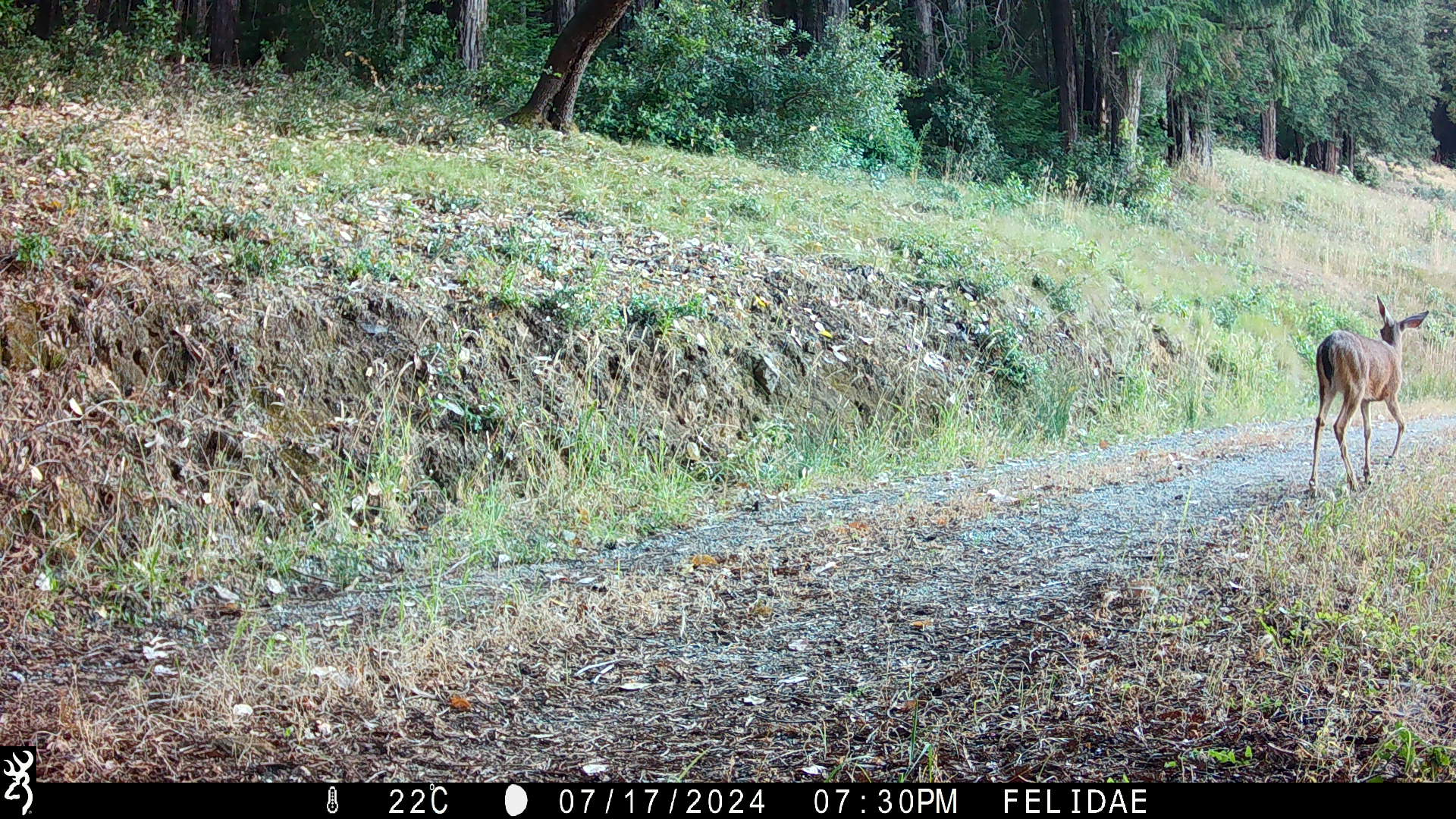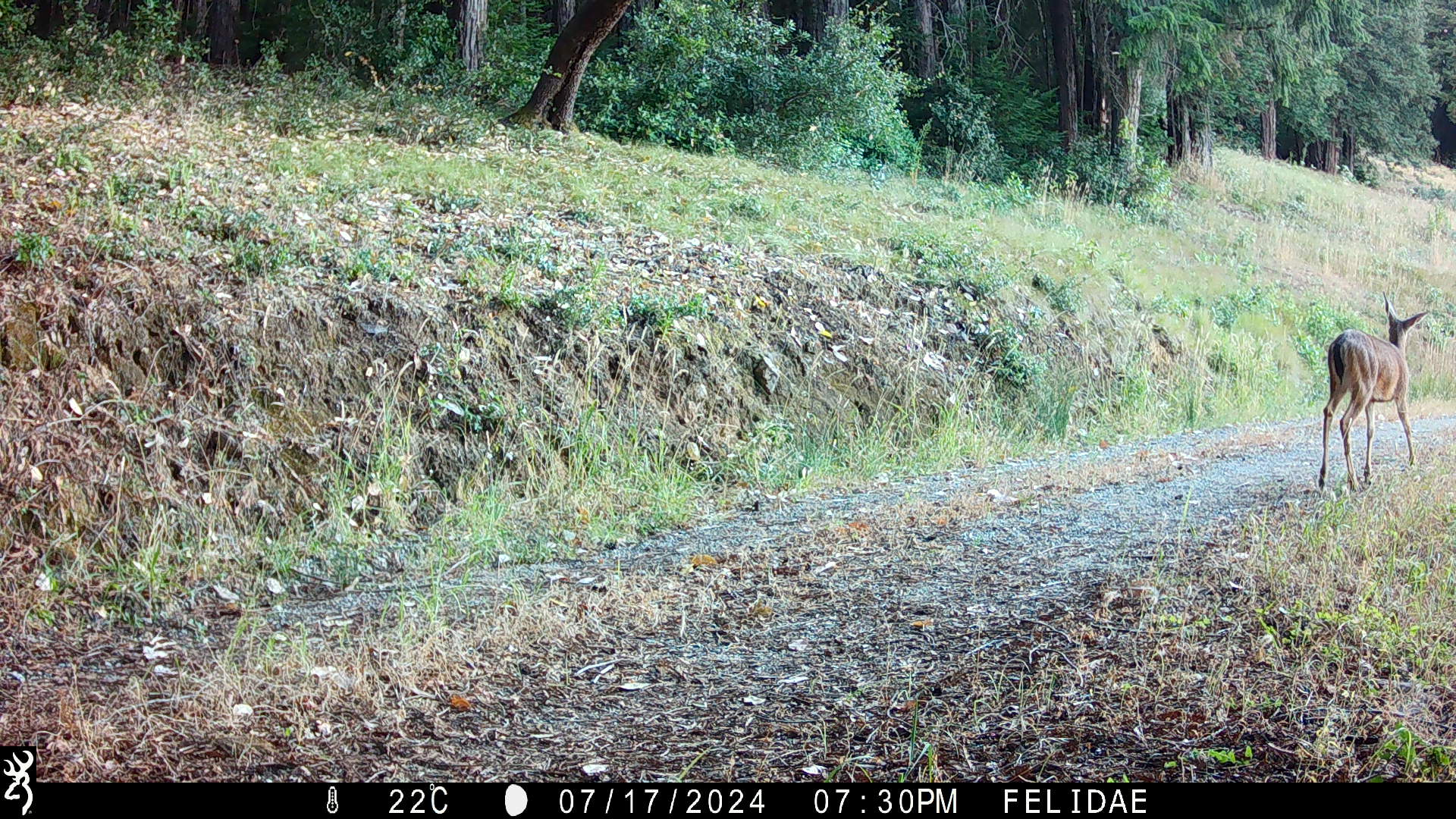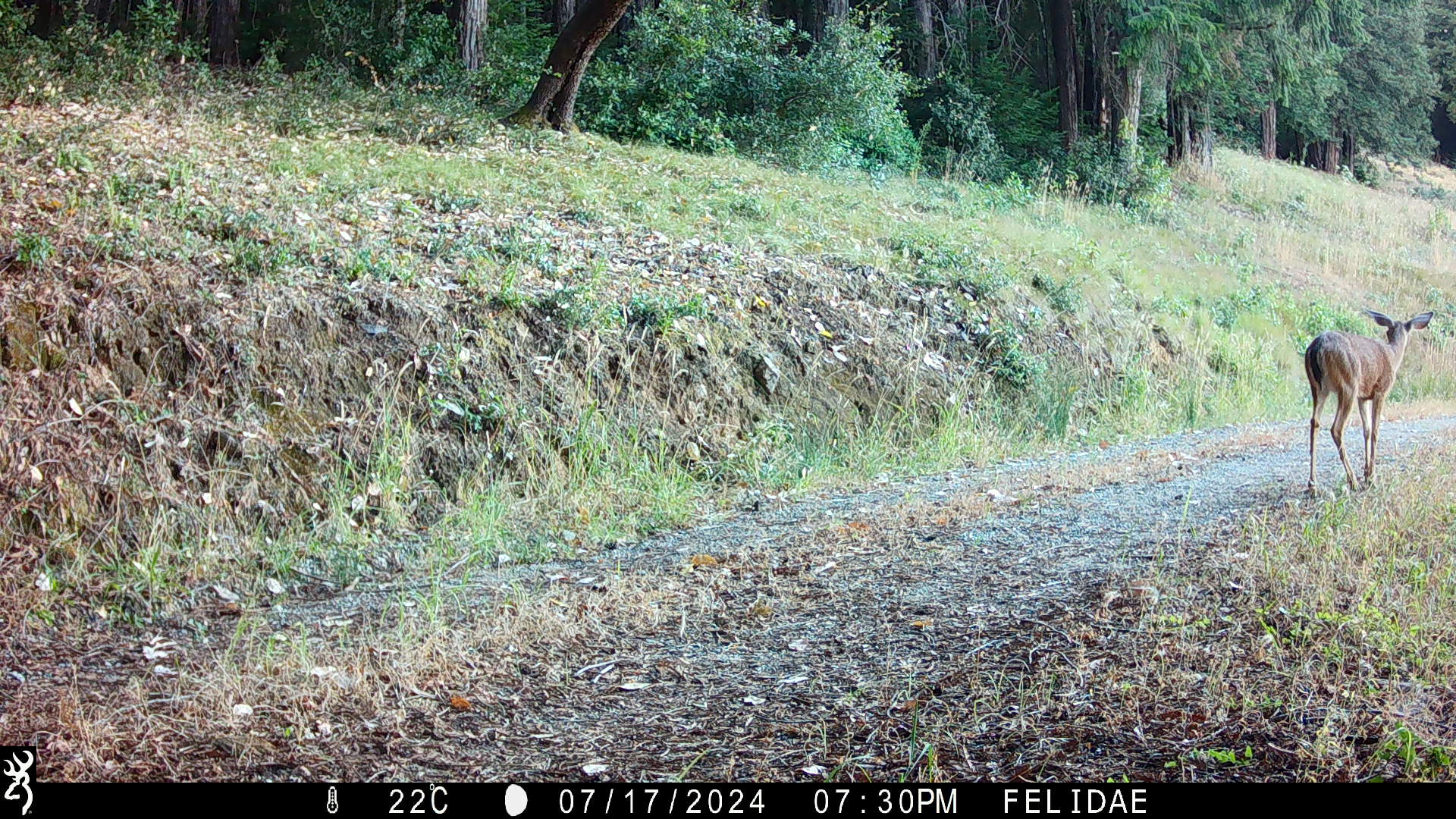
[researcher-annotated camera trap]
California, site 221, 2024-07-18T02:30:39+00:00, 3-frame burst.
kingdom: Animalia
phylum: Chordata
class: Mammalia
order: Artiodactyla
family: Cervidae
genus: Odocoileus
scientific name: Odocoileus hemionus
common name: mule deer